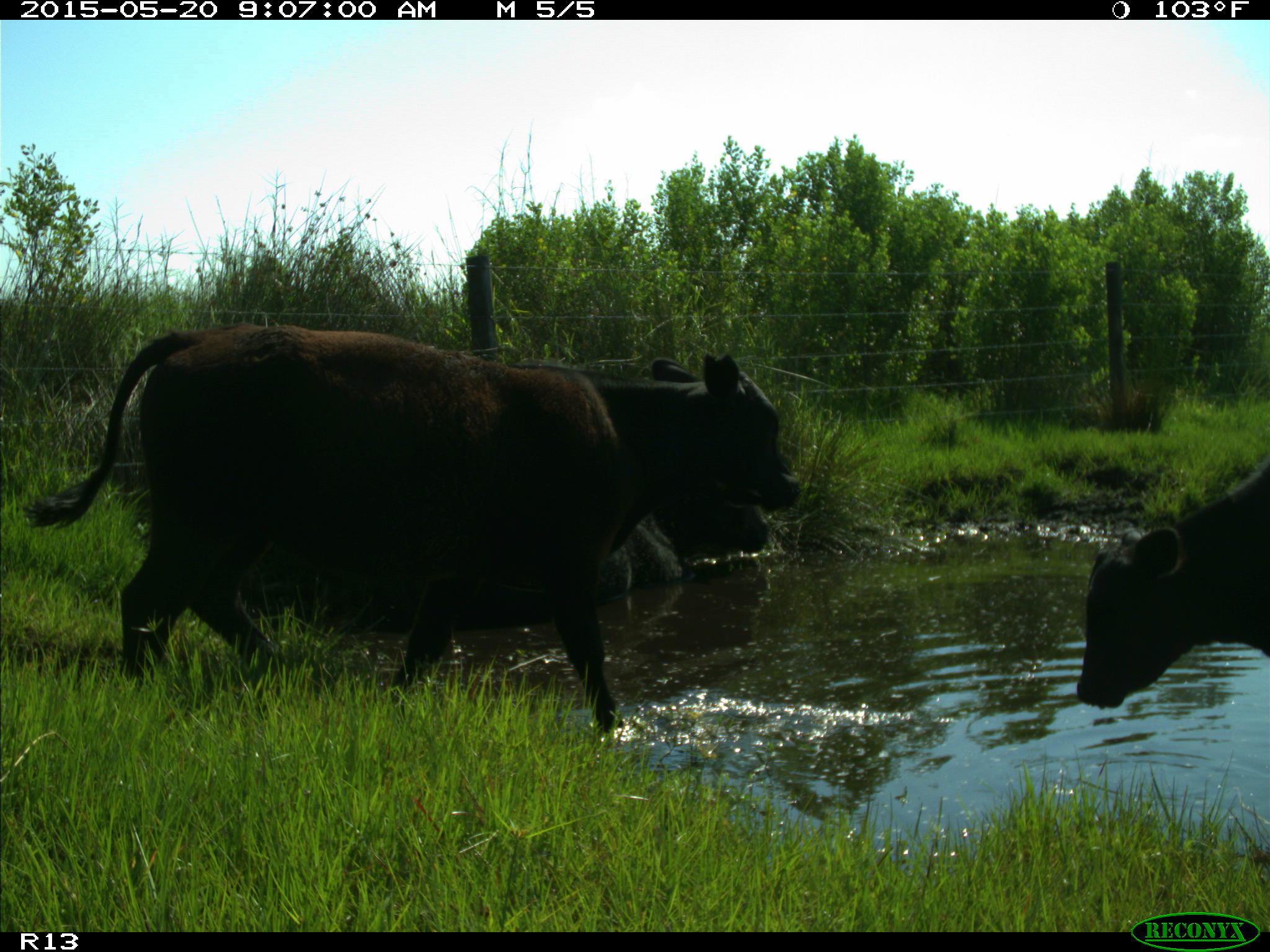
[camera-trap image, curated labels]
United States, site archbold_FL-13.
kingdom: Animalia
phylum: Chordata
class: Mammalia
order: Artiodactyla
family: Bovidae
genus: Bos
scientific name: Bos taurus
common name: domestic cow